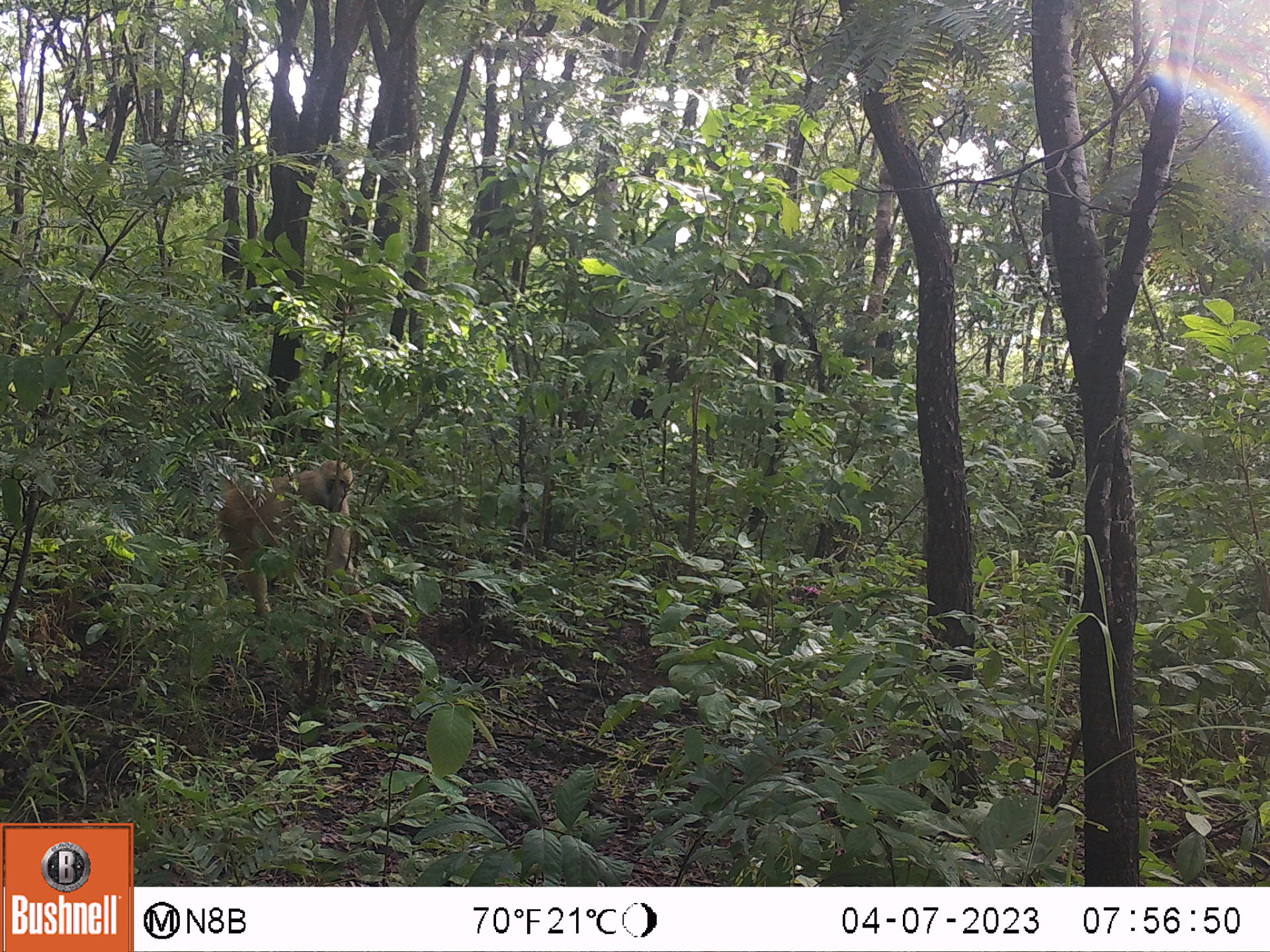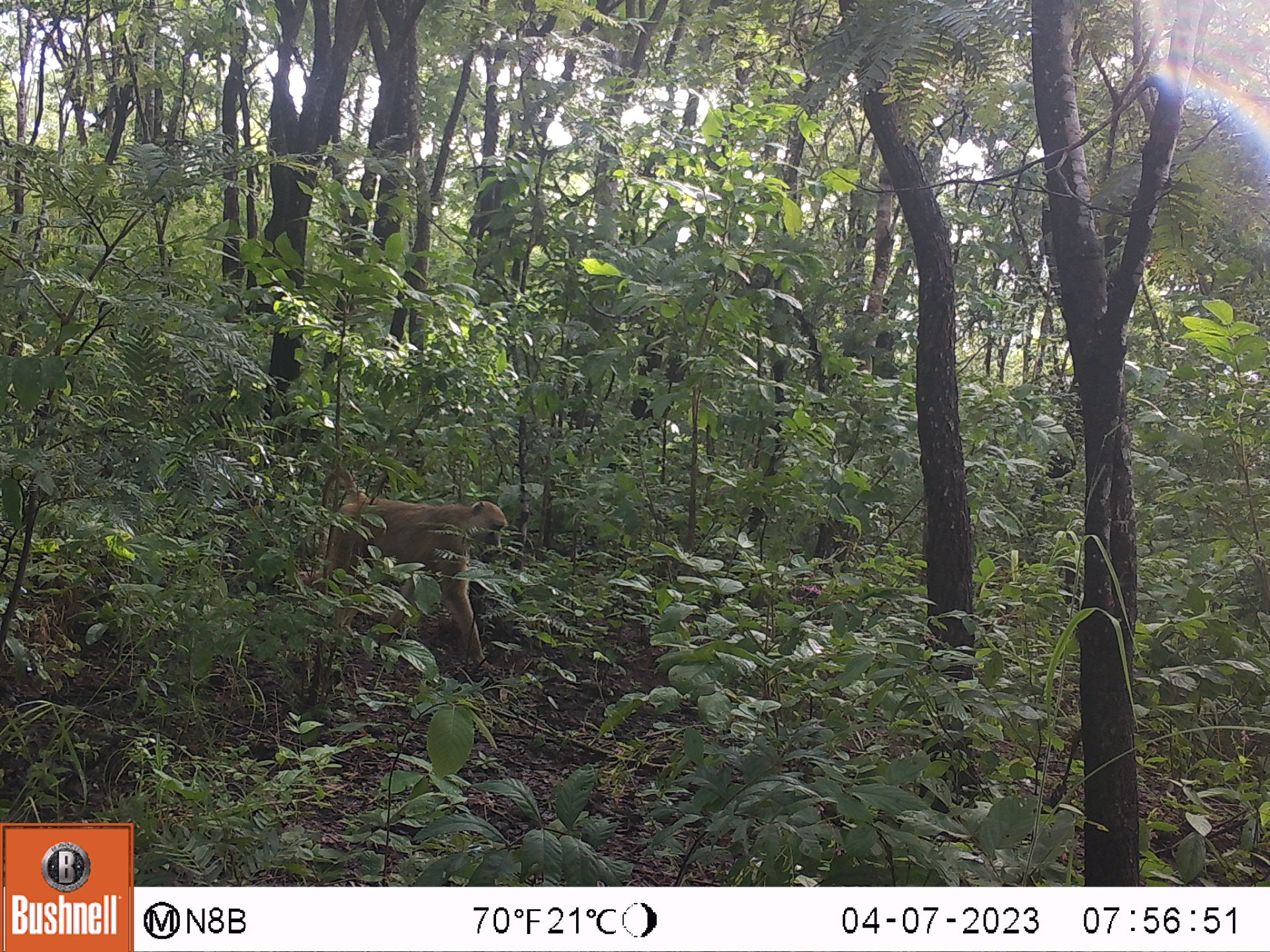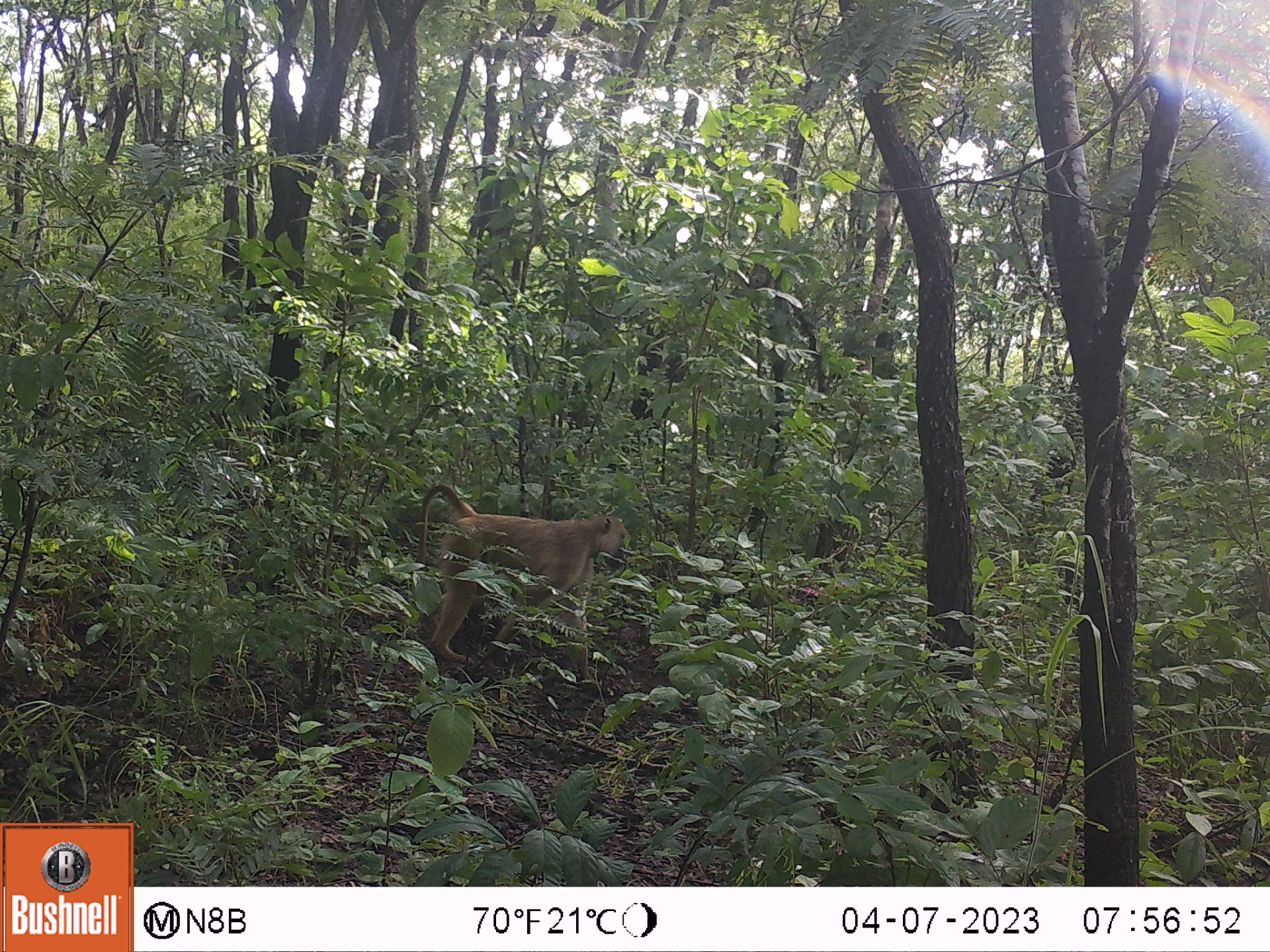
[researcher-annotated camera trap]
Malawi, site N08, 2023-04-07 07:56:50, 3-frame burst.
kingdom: Animalia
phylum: Chordata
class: Mammalia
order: Primates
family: Cercopithecidae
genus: Papio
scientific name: Papio cynocephalus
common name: yellow baboon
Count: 1.